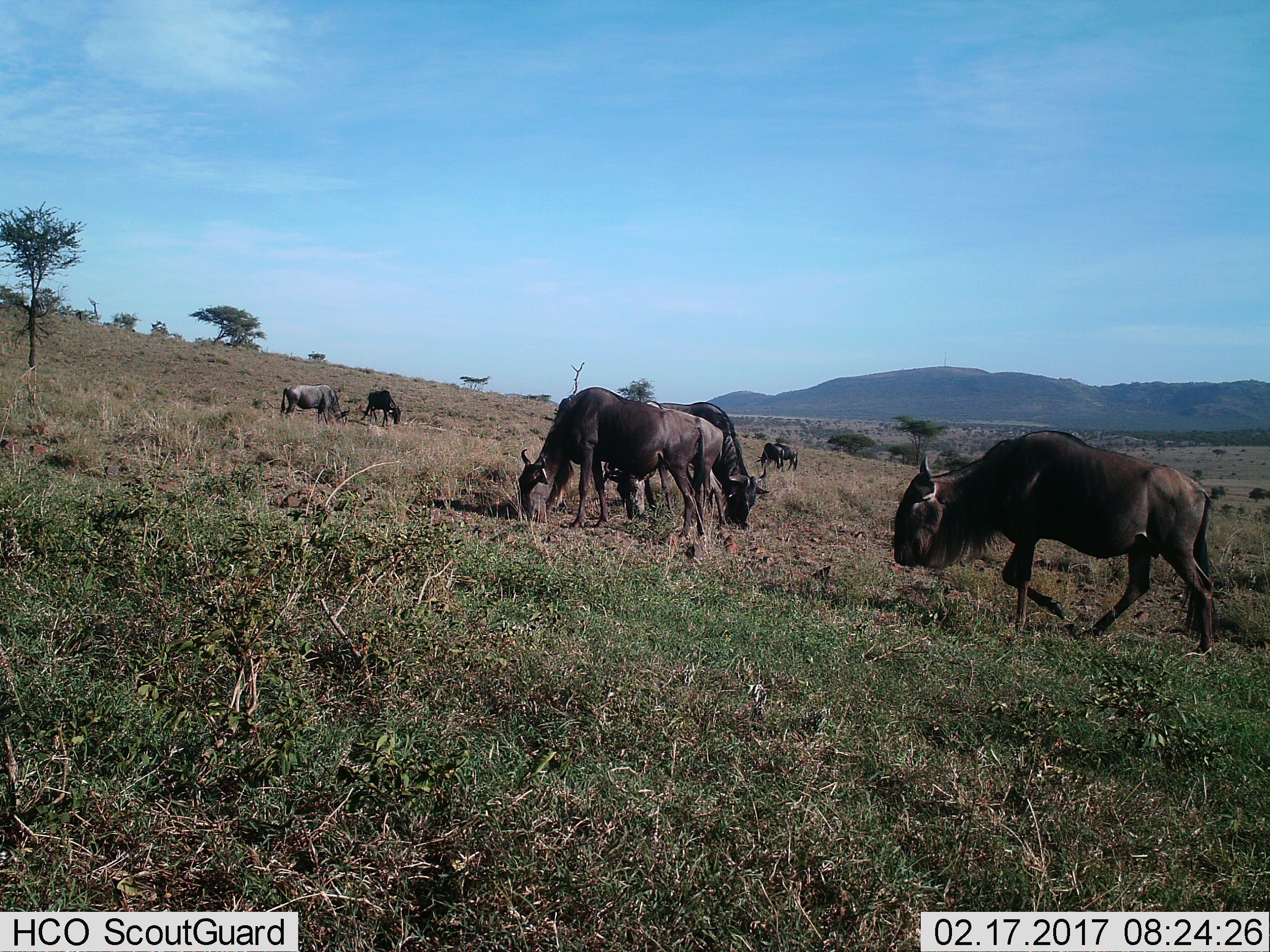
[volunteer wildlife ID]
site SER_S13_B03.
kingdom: Animalia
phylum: Chordata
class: Mammalia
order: Artiodactyla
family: Bovidae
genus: Connochaetes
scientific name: Connochaetes taurinus taurinus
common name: blue wildebeest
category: wildebeestblue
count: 7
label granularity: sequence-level